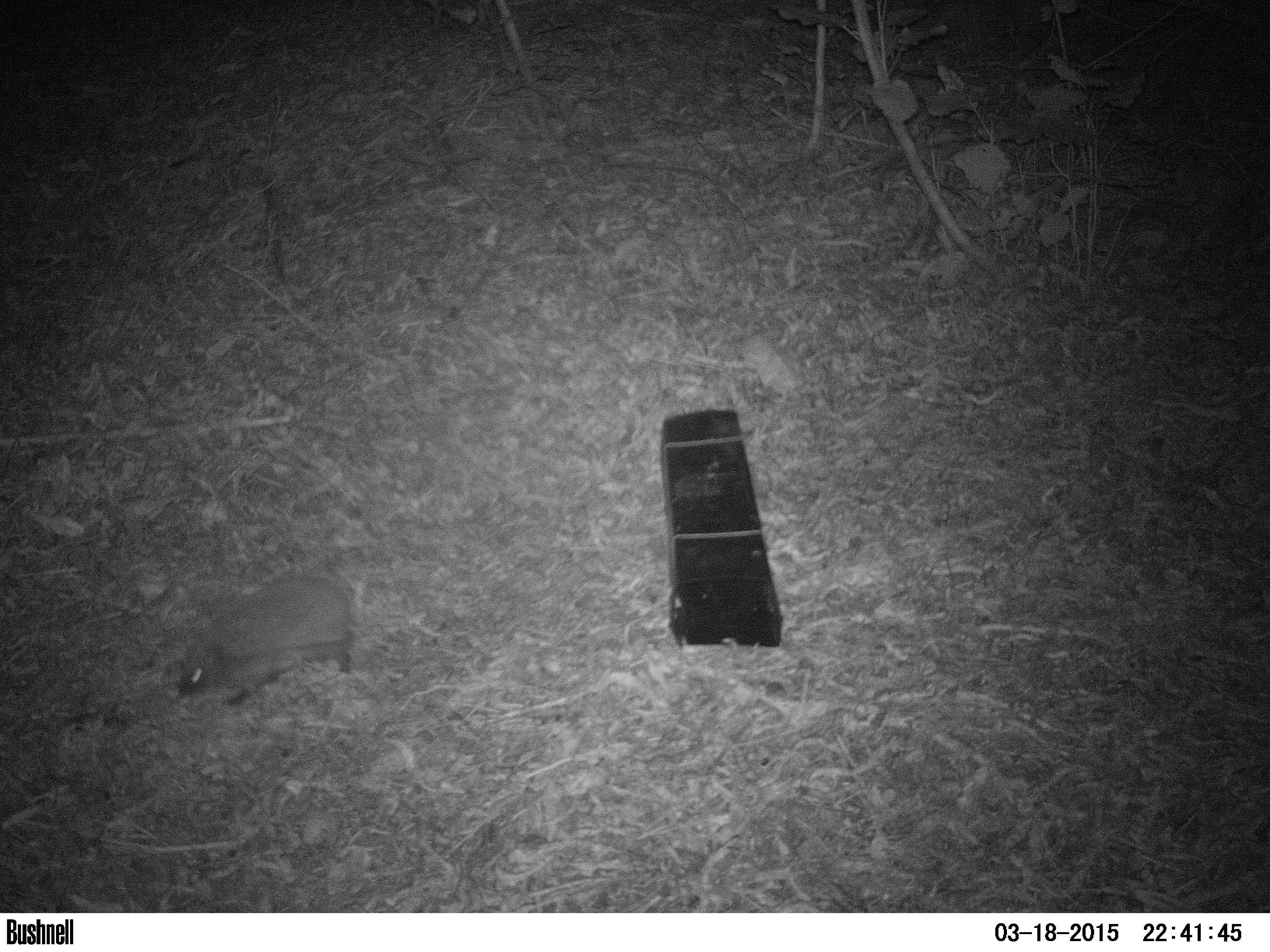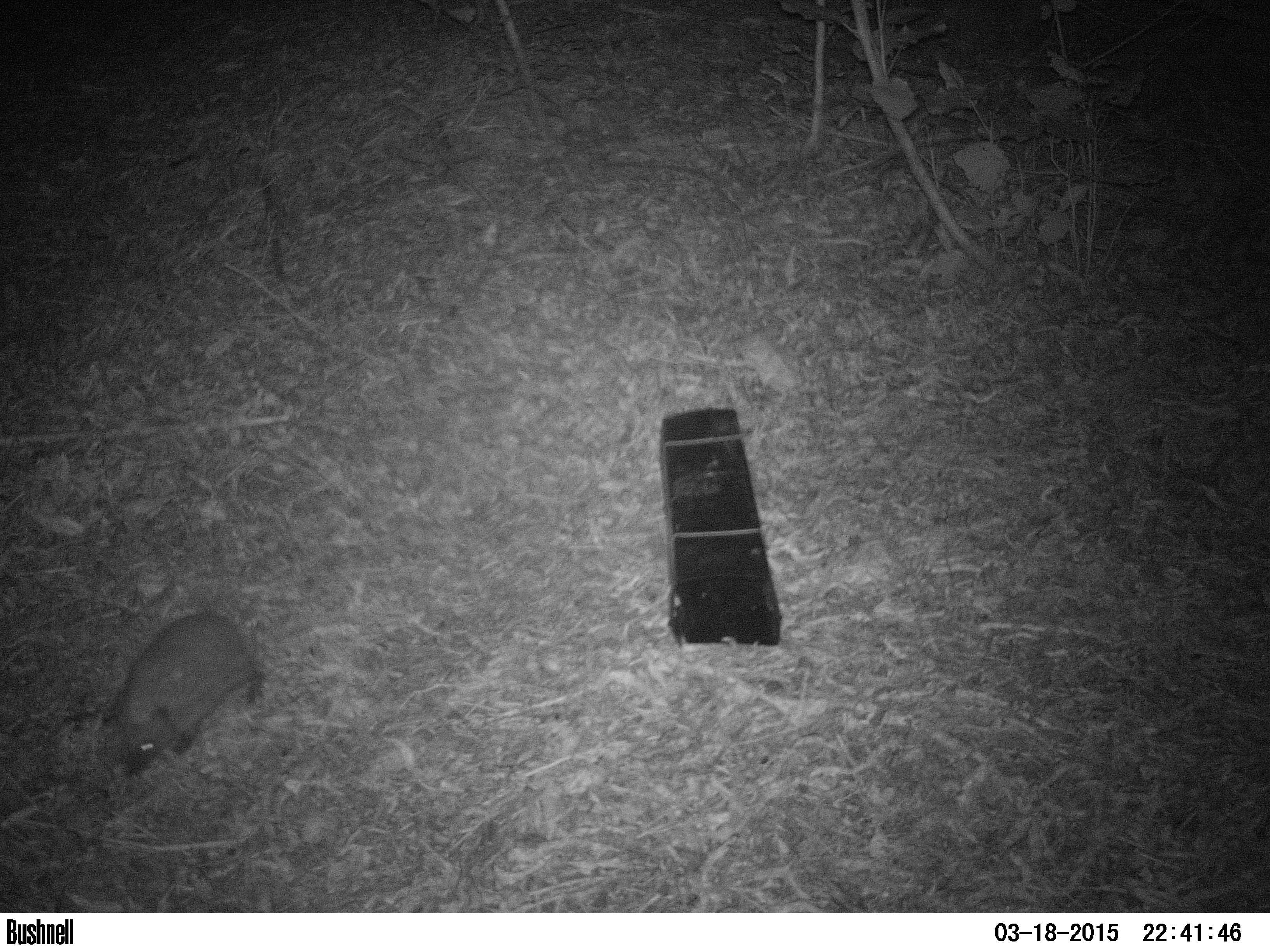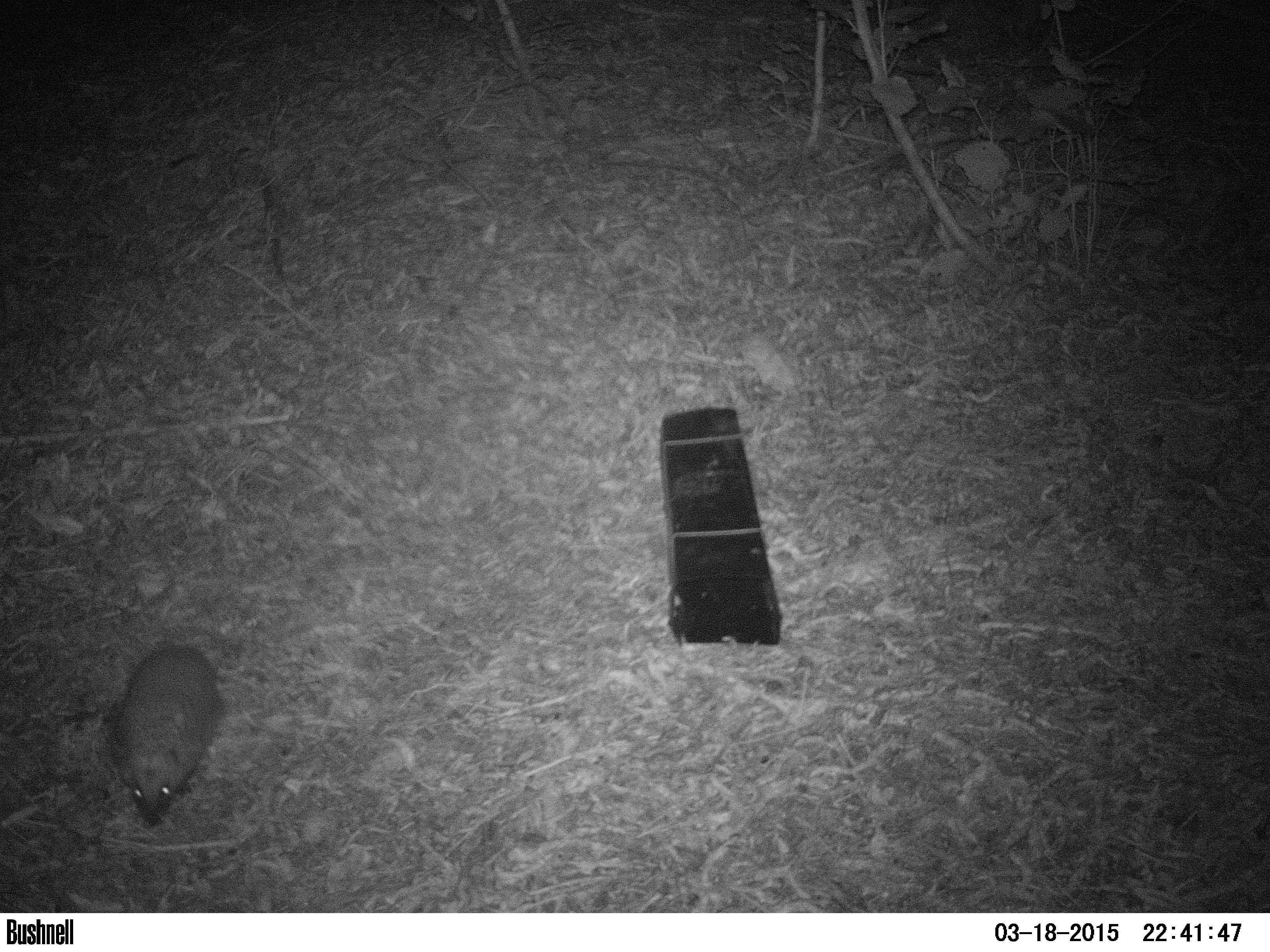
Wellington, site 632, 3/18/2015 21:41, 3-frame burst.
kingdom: Animalia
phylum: Chordata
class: Mammalia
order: Eulipotyphla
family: Erinaceidae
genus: Erinaceus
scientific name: Erinaceus europaeus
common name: hedgehog